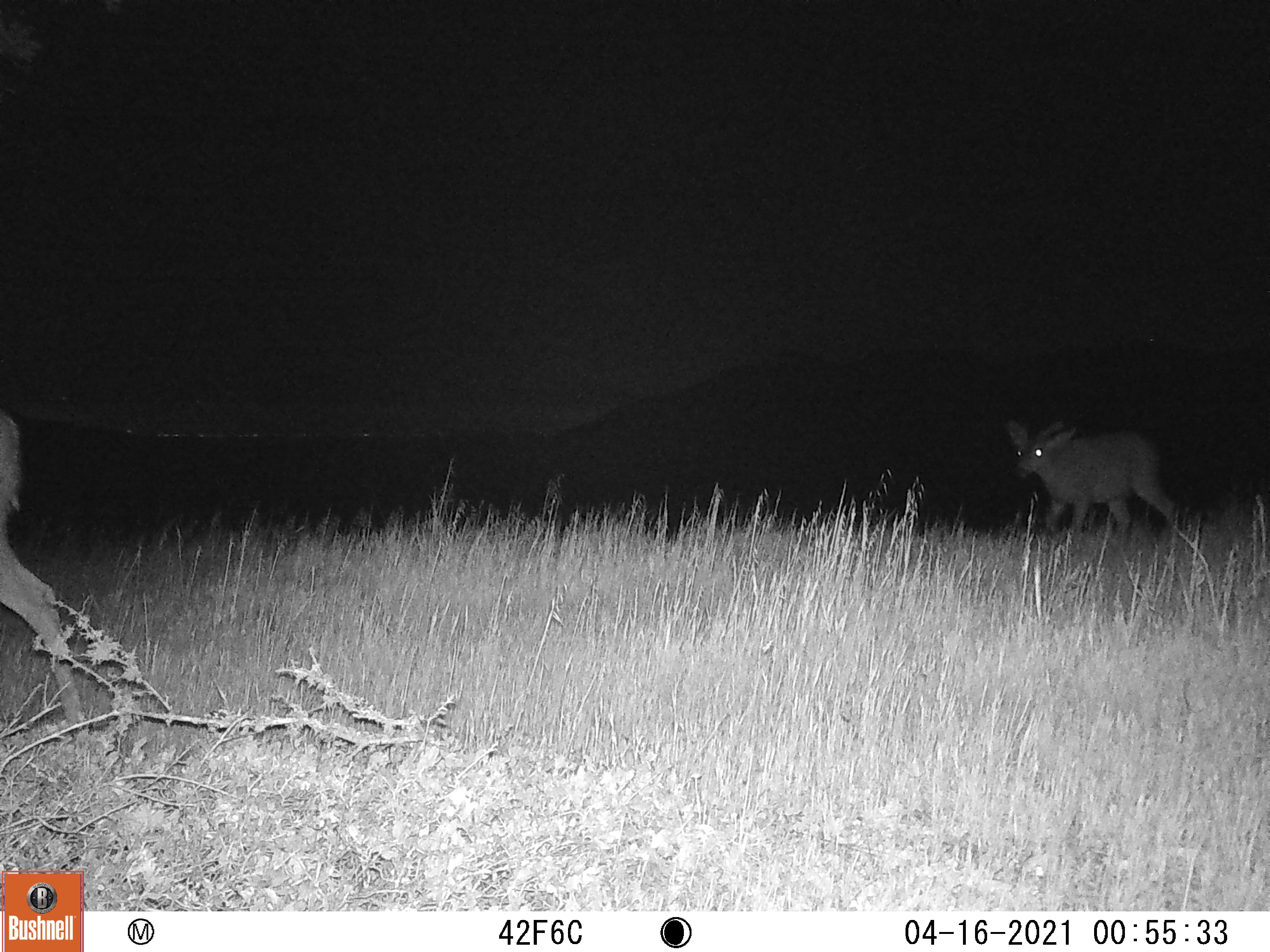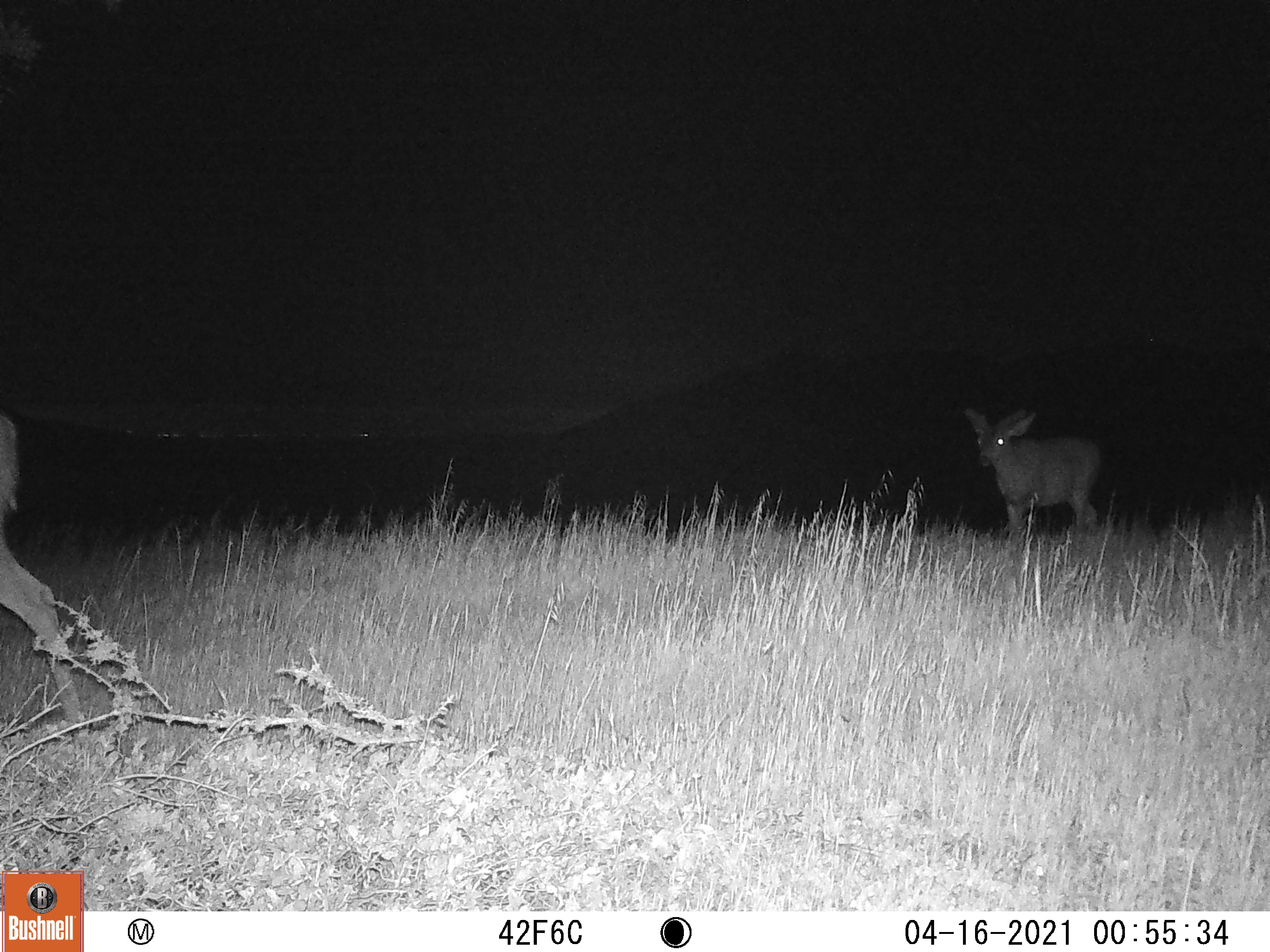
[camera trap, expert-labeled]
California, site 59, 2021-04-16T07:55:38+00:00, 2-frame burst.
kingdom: Animalia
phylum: Chordata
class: Mammalia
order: Artiodactyla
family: Cervidae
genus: Odocoileus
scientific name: Odocoileus hemionus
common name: mule deer